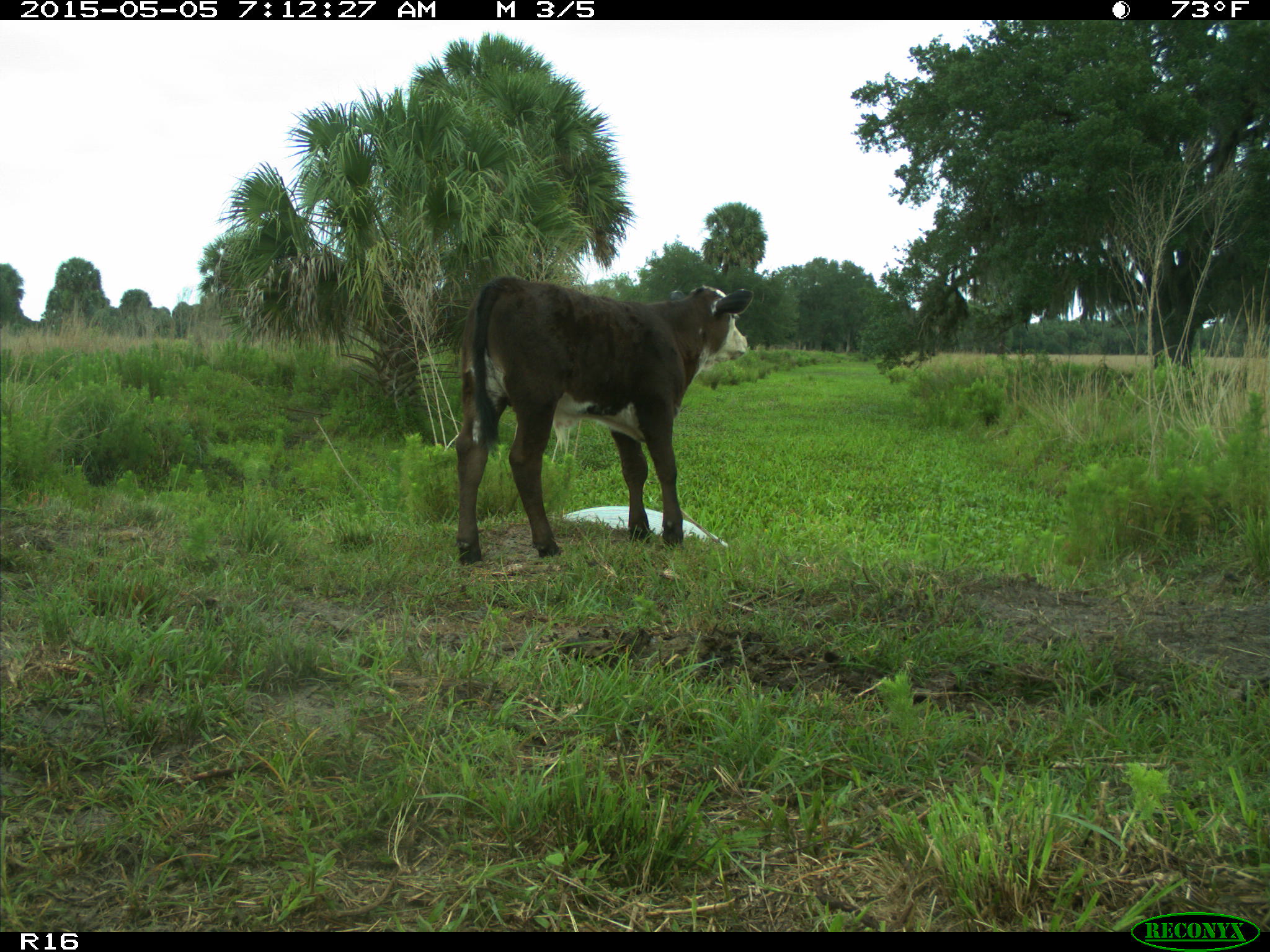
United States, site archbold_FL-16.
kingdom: Animalia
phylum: Chordata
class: Mammalia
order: Artiodactyla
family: Bovidae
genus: Bos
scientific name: Bos taurus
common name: domestic cow